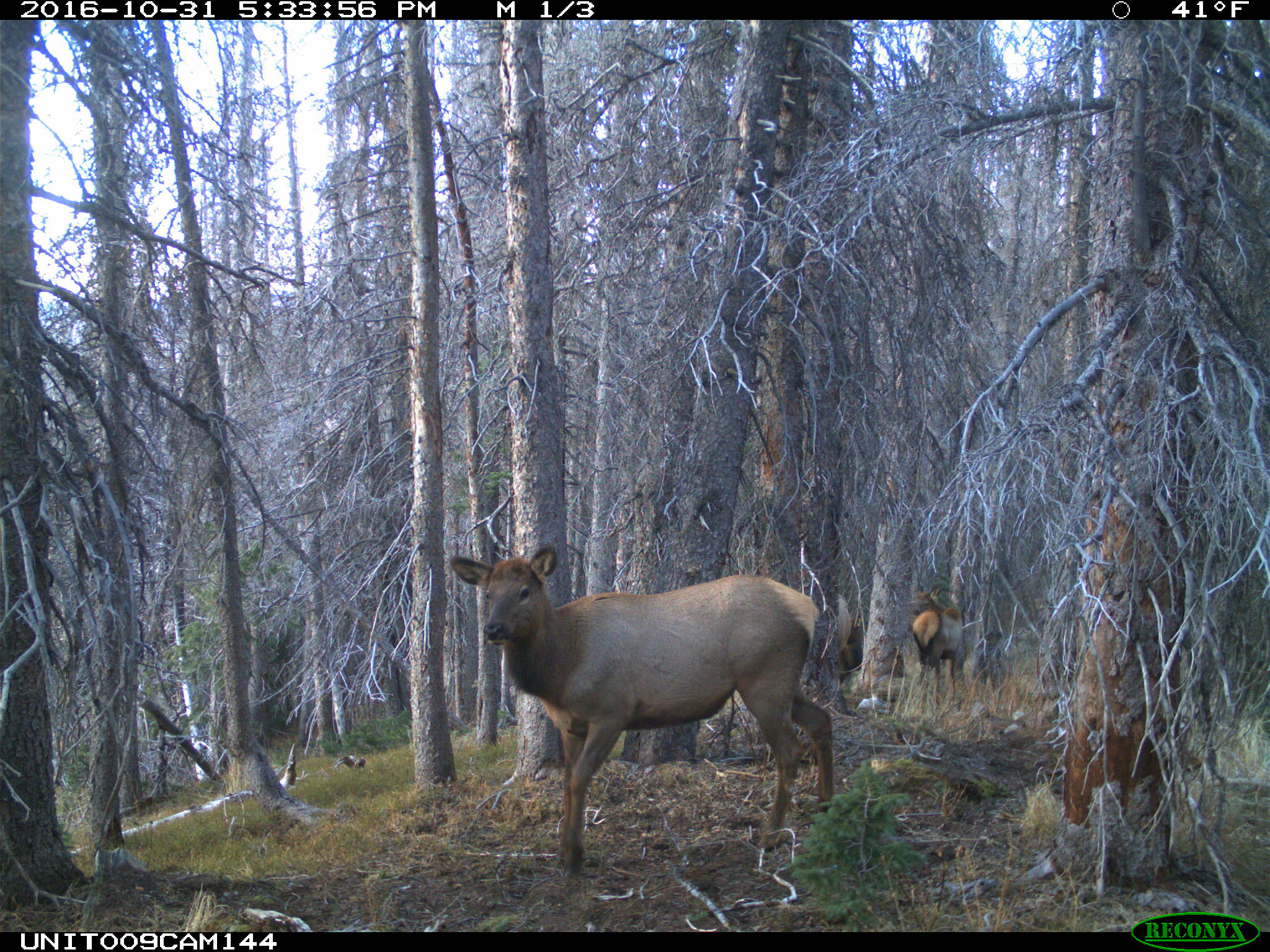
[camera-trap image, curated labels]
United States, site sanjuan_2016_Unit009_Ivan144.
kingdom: Animalia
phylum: Chordata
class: Mammalia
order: Artiodactyla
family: Cervidae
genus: Cervus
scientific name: Cervus elaphus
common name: red deer